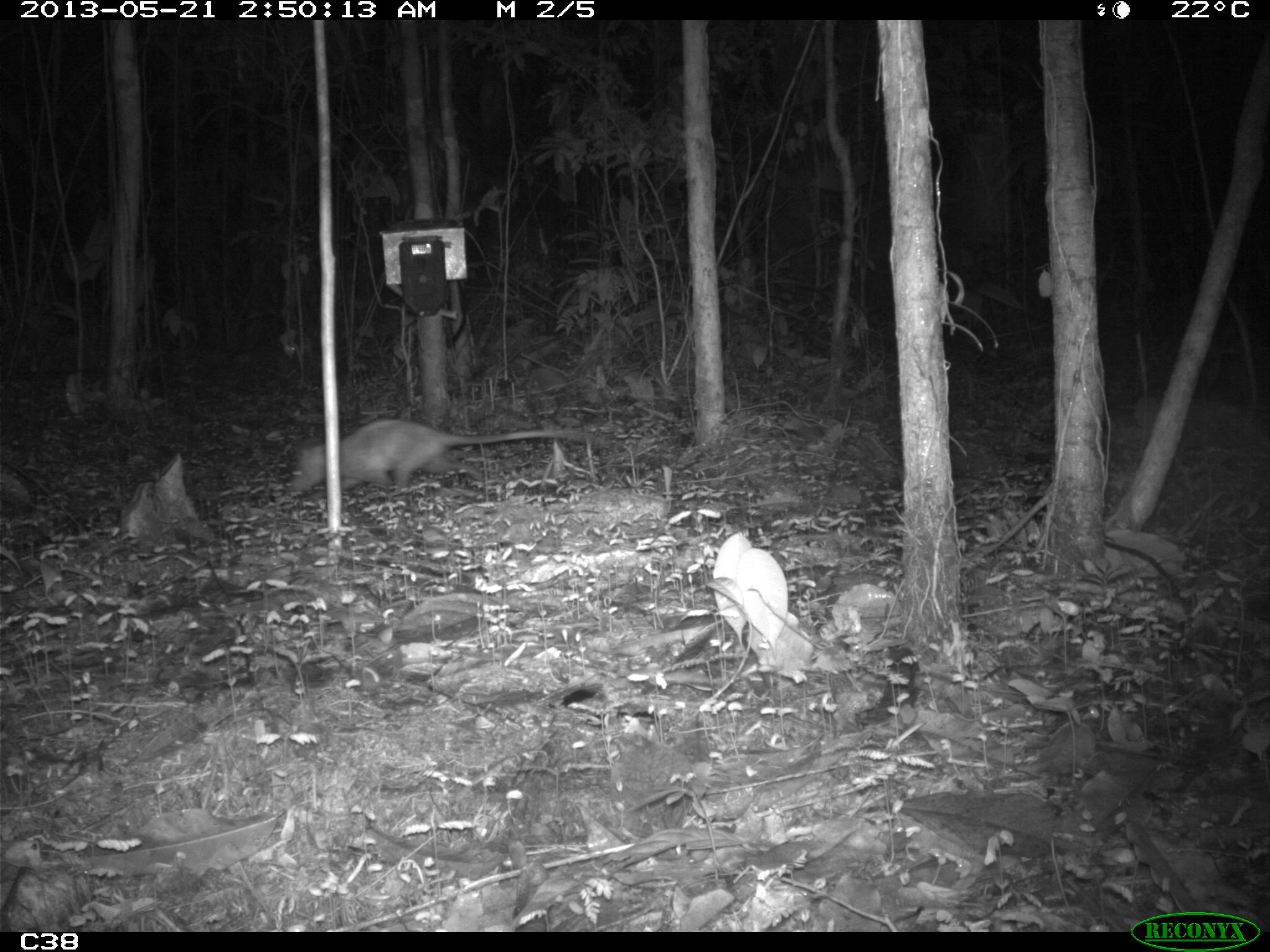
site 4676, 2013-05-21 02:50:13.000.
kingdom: Animalia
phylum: Chordata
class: Mammalia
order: Didelphimorphia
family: Didelphidae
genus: Didelphis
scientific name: Didelphis marsupialis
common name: southern opossum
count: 1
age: adult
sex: female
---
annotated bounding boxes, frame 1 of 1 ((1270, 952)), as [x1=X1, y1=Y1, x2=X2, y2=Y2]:
didelphis marsupialis: [x1=288, y1=420, x2=599, y2=493]